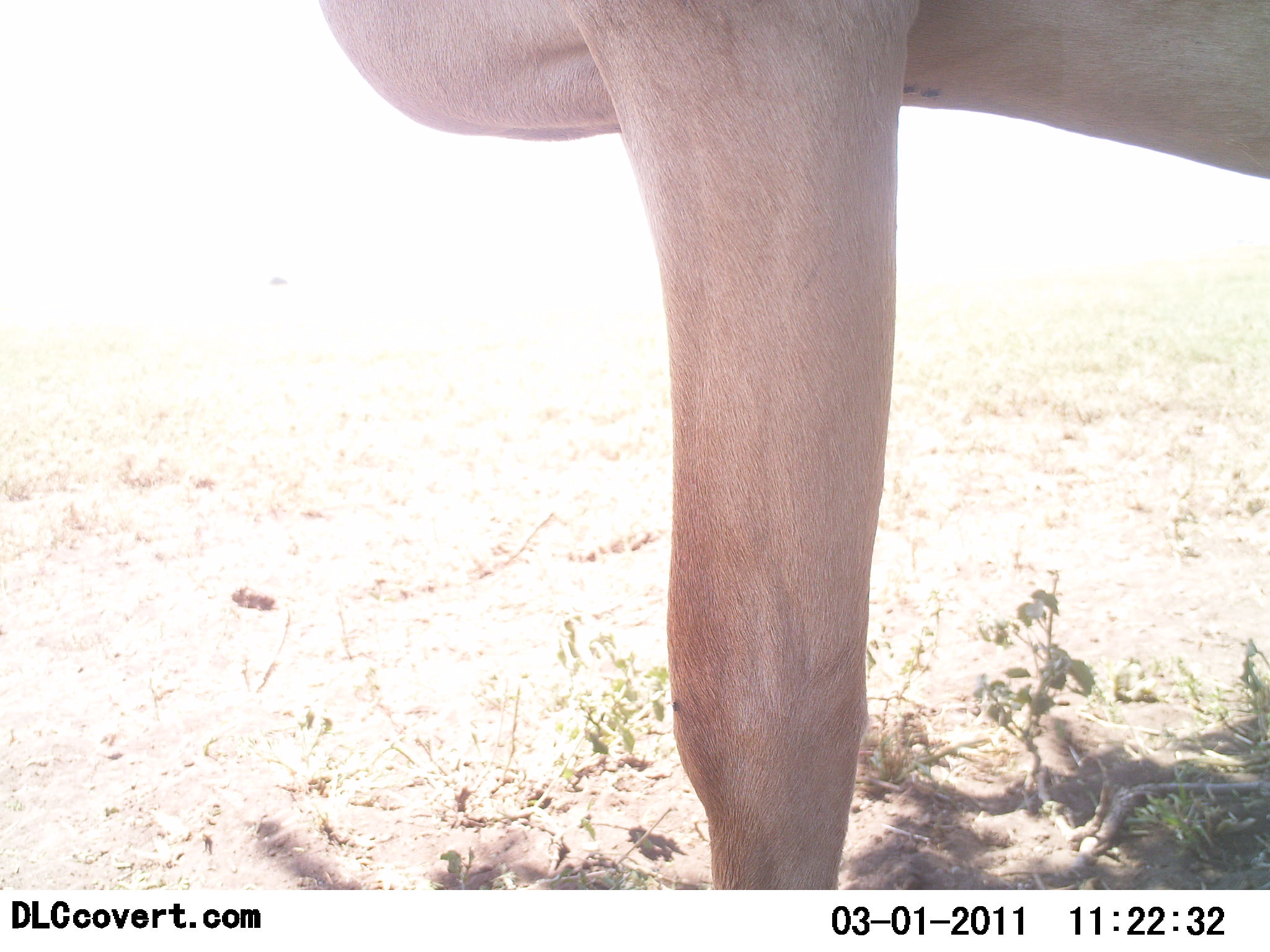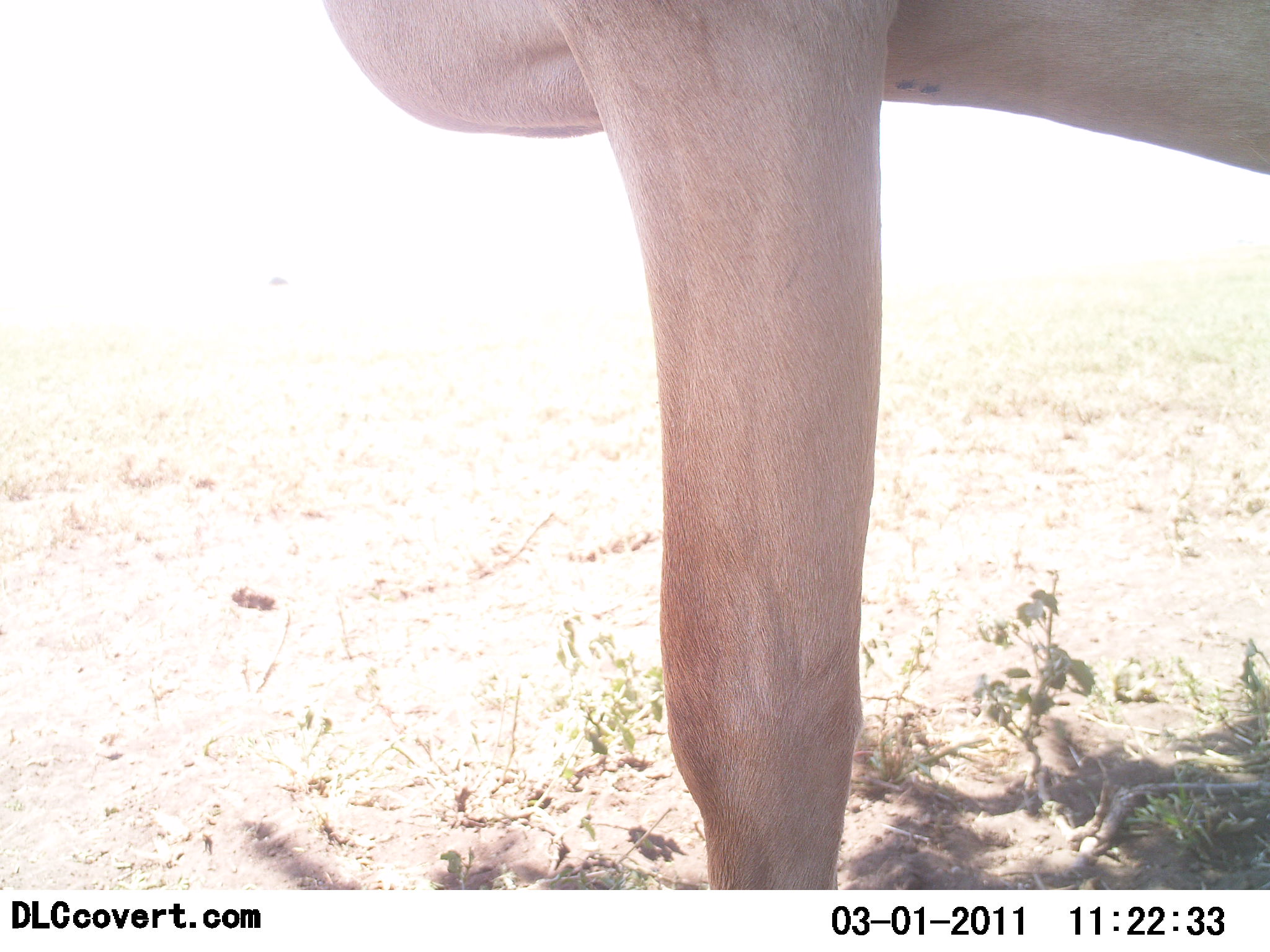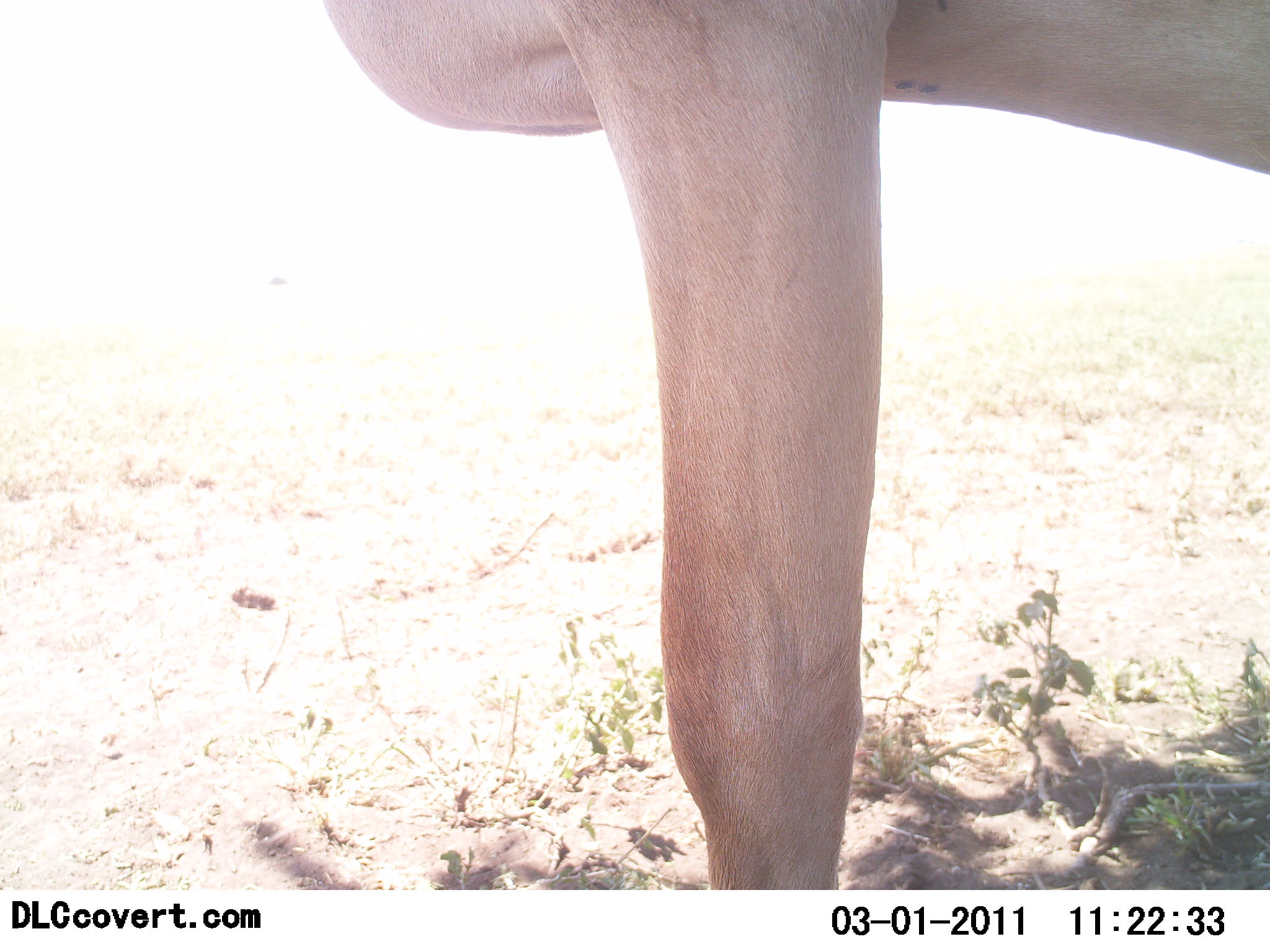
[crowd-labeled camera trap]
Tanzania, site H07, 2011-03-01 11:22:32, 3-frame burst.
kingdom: Animalia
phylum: Chordata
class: Mammalia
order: Artiodactyla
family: Bovidae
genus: Alcelaphus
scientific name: Alcelaphus buselaphus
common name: hartebeest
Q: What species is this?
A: Hartebeest (Alcelaphus buselaphus).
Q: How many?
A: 1.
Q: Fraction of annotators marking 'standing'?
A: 100%.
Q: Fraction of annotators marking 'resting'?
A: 0%.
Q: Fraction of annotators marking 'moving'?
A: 0%.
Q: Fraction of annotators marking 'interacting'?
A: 0%.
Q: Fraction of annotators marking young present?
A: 0%.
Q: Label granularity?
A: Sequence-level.